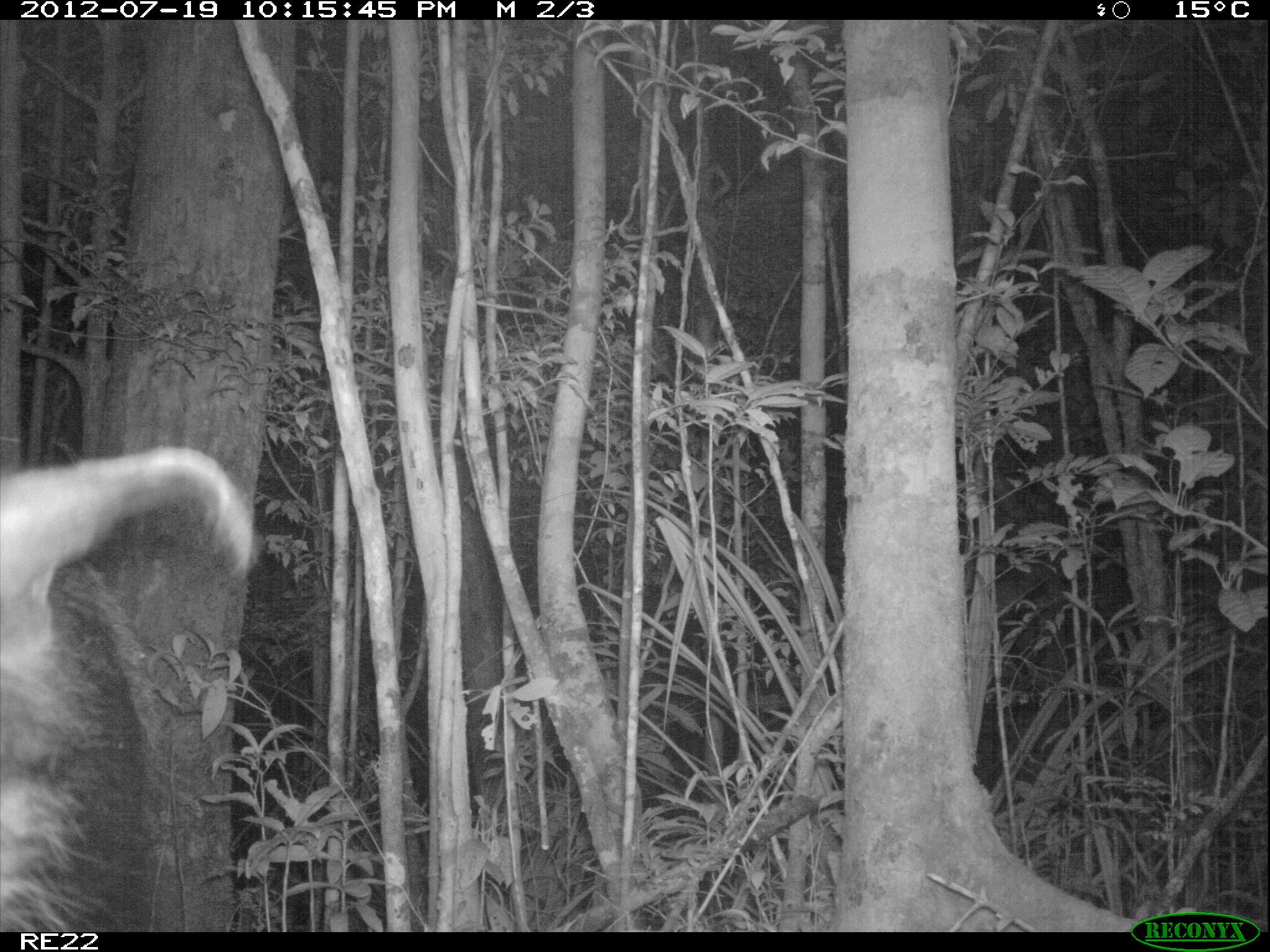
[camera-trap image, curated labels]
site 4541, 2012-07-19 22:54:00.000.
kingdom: Animalia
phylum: Chordata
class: Mammalia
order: Artiodactyla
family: Suidae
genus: Potamochoerus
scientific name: Potamochoerus larvatus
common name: bushpig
Potamochoerus larvatus (bushpig), count 1.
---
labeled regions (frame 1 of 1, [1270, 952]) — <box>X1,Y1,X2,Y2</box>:
potamochoerus larvatus: <box>0,445,254,927</box>